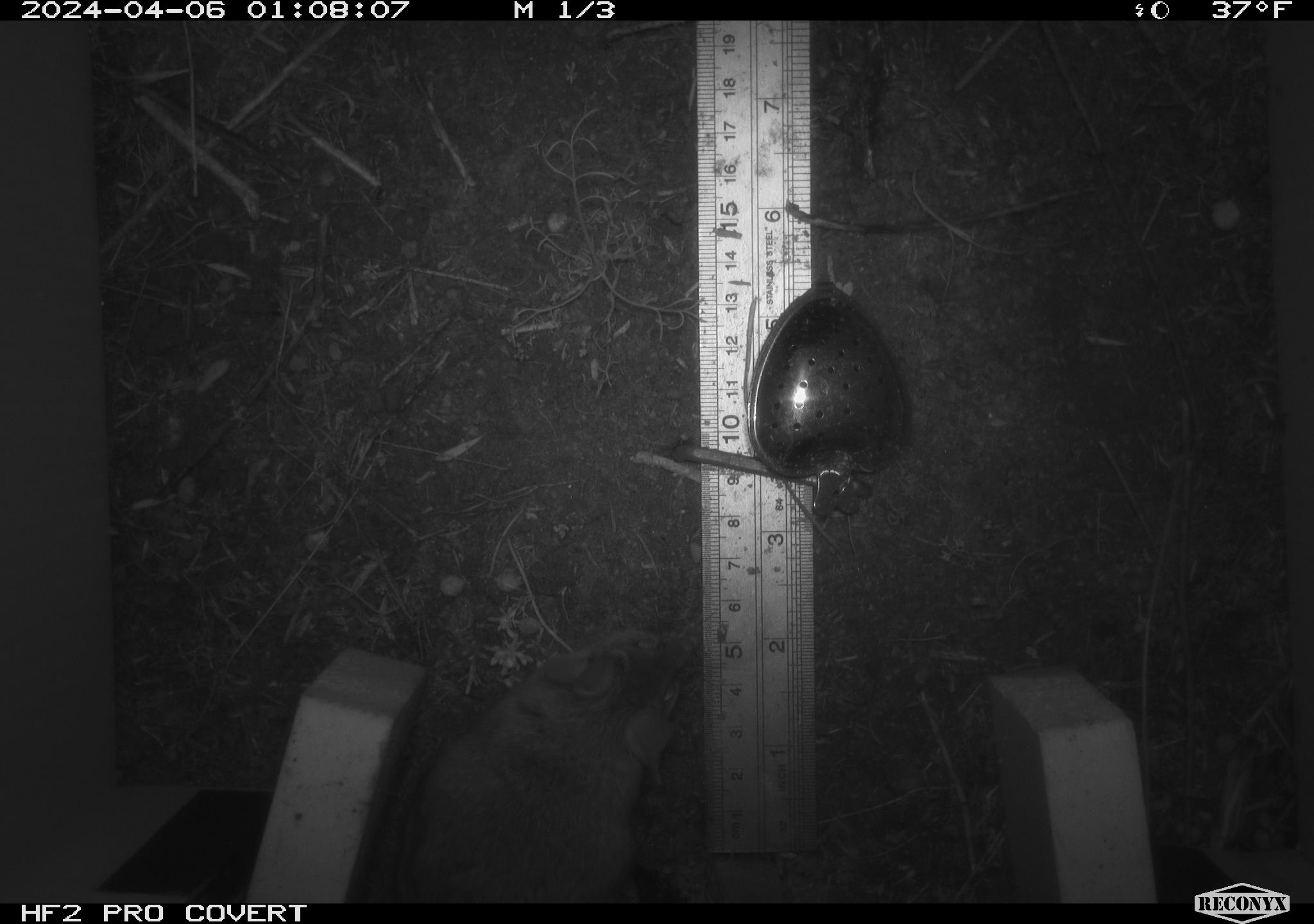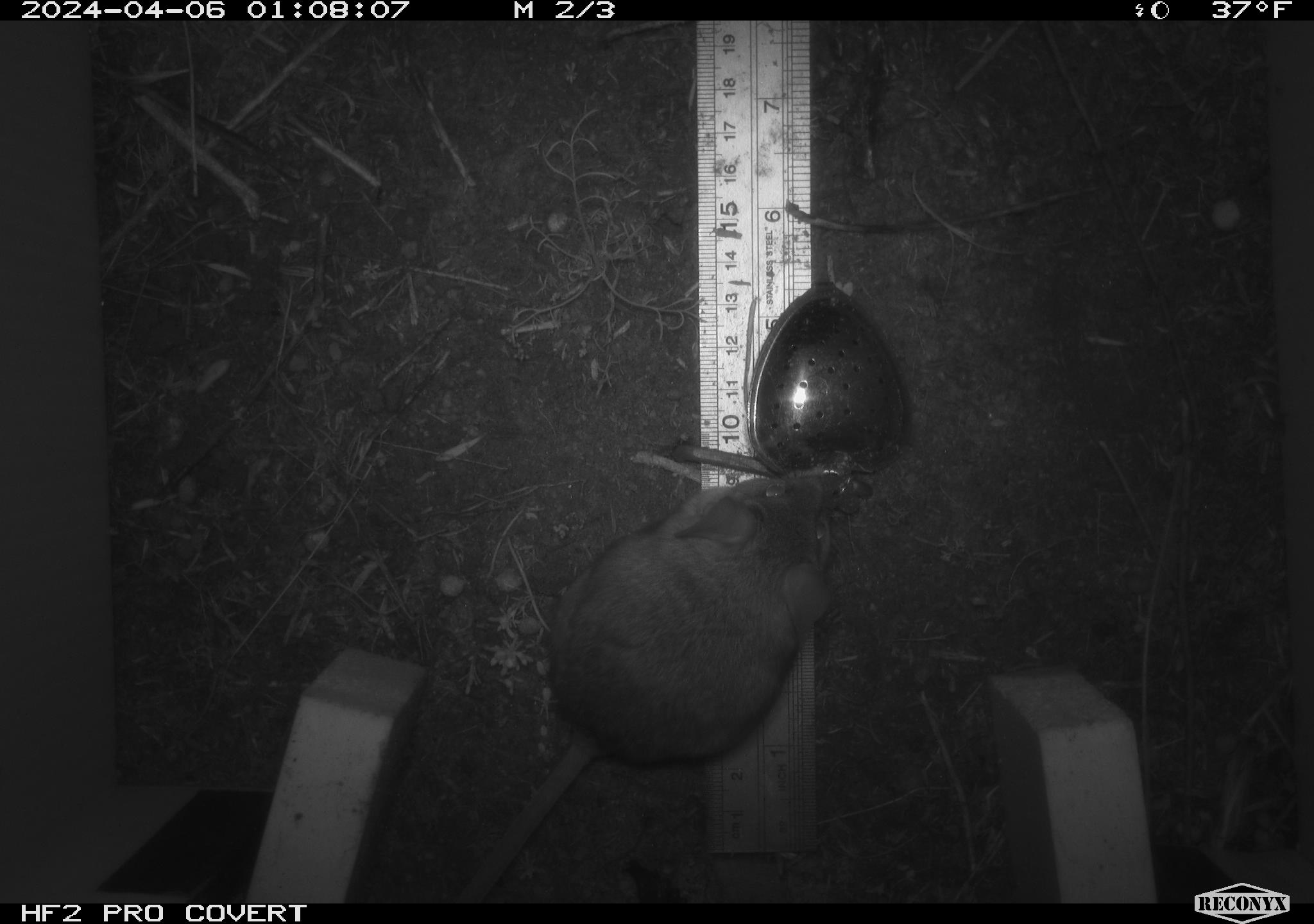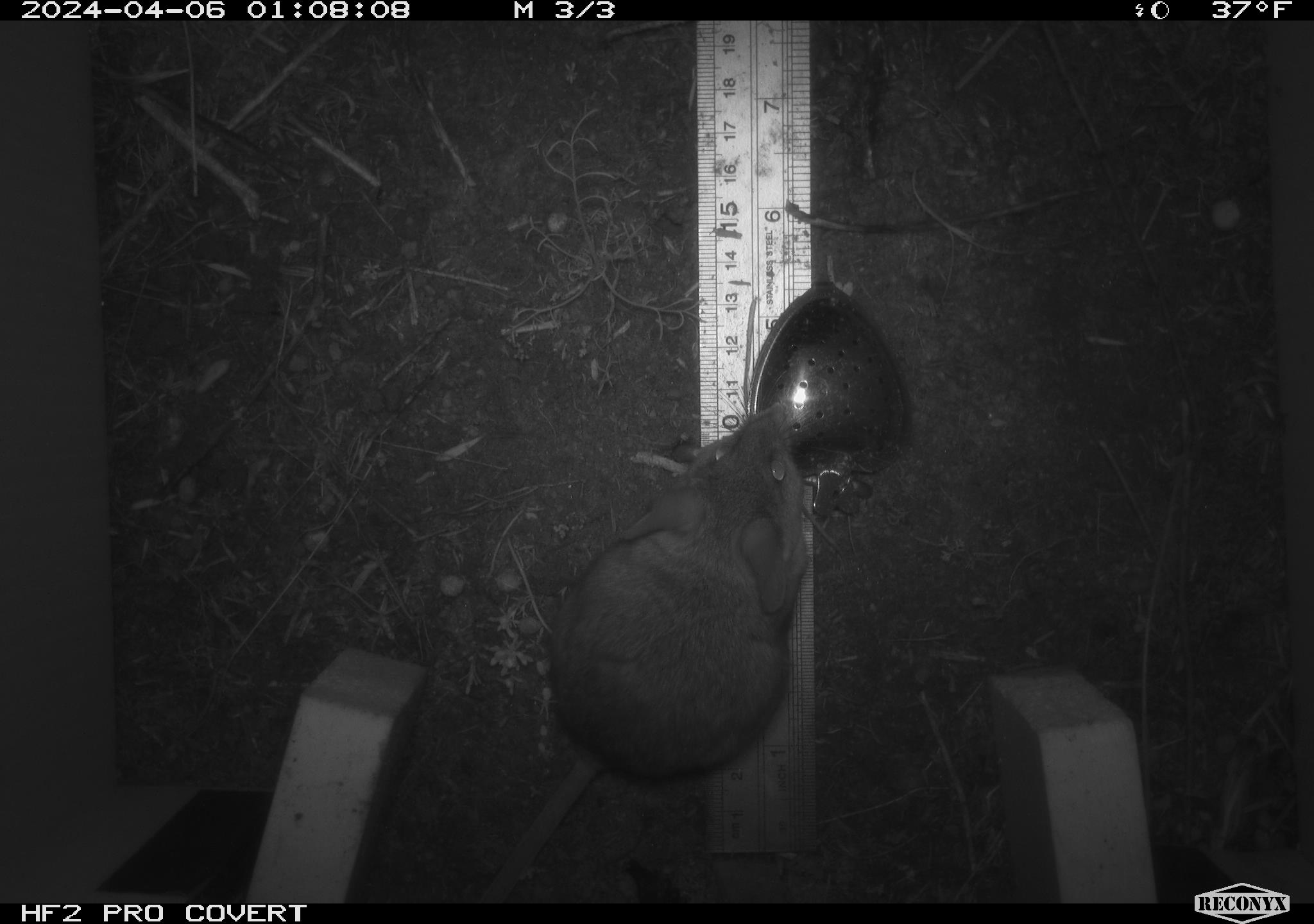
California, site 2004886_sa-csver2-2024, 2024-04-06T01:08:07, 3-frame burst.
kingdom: Animalia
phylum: Chordata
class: Mammalia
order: Rodentia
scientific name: Rodentia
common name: rodent